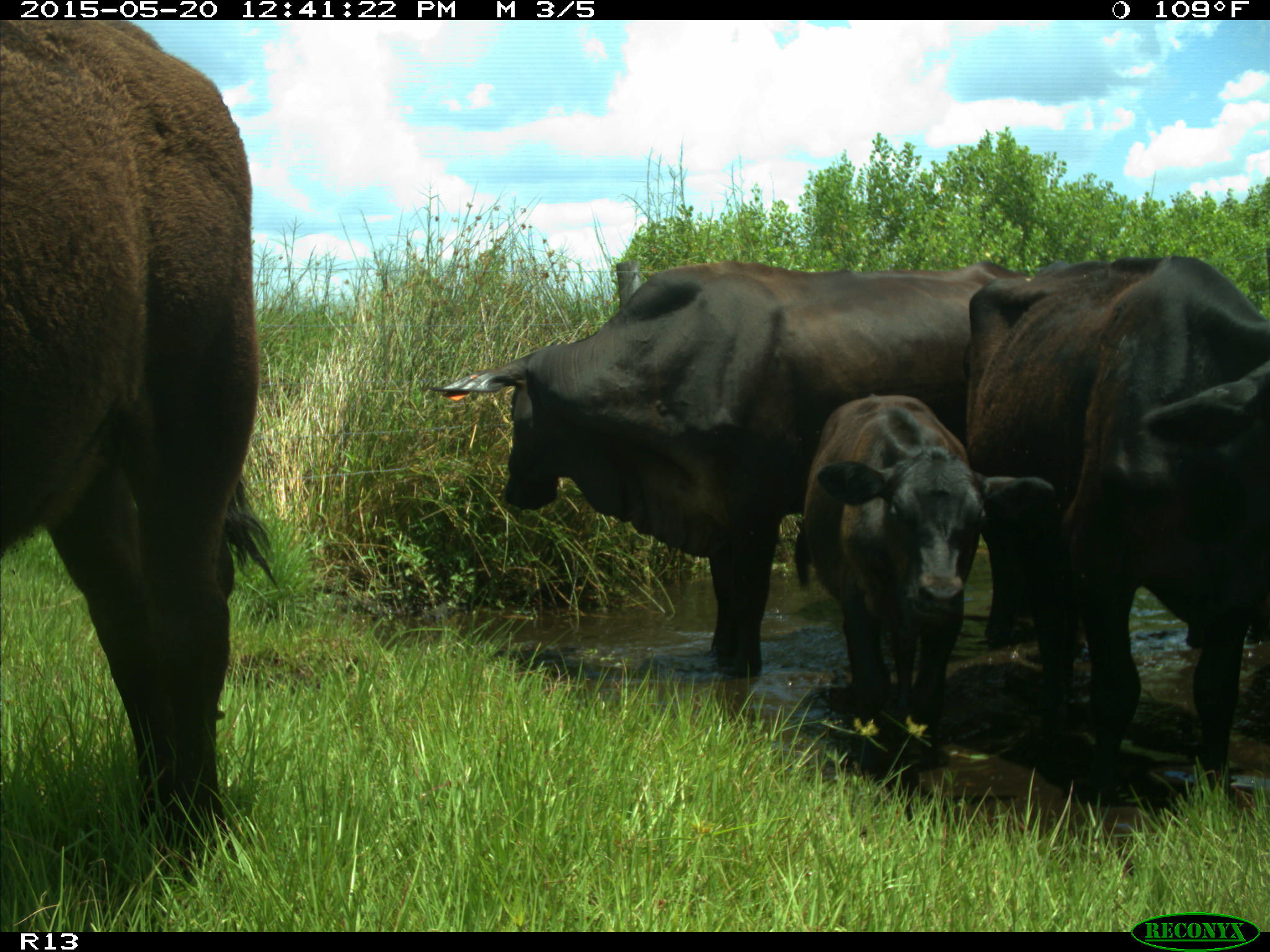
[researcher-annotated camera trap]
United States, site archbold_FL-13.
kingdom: Animalia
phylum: Chordata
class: Mammalia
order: Artiodactyla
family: Bovidae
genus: Bos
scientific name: Bos taurus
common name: domestic cow